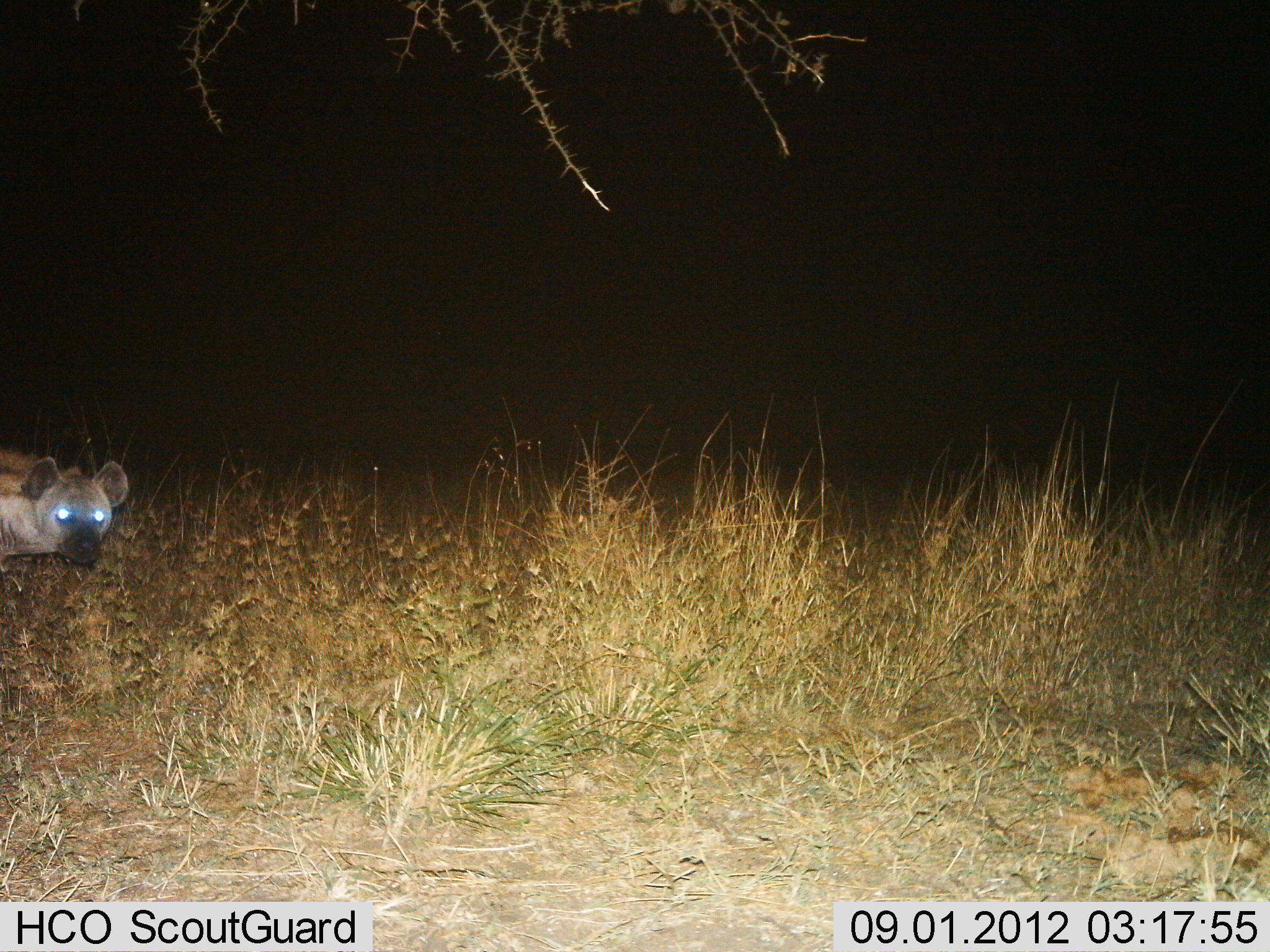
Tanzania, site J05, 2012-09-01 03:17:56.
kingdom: Animalia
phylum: Chordata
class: Mammalia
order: Carnivora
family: Hyaenidae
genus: Crocuta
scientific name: Crocuta crocuta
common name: spotted hyena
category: hyenaspotted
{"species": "hyenaspotted (spotted hyena) (Crocuta crocuta)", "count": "1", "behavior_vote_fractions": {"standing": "80%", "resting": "0%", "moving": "30%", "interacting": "0%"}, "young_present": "0%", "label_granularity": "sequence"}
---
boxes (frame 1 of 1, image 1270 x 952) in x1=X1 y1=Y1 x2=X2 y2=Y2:
animal: x1=0 y1=450 x2=130 y2=573